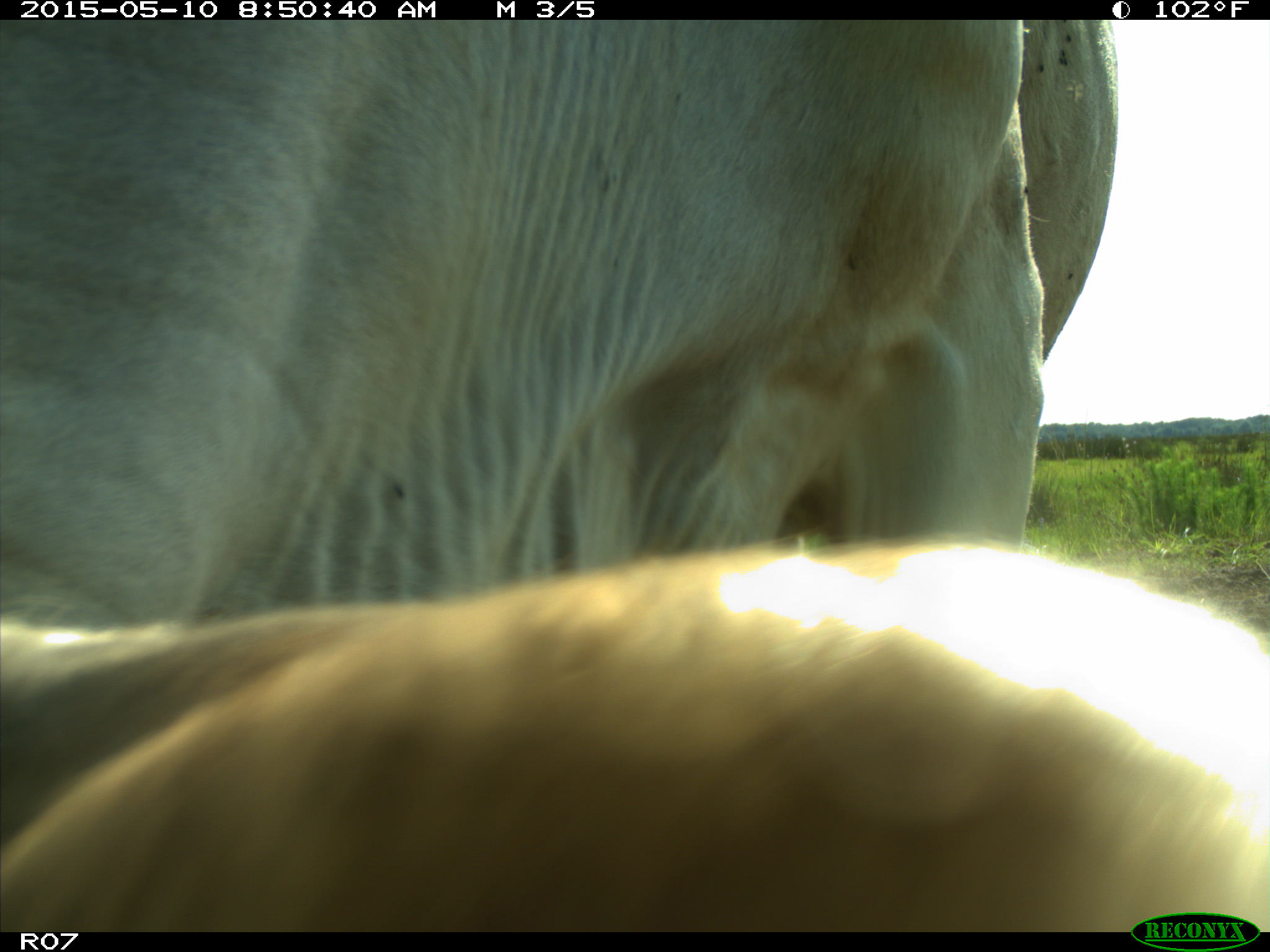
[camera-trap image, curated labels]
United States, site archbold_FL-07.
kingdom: Animalia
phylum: Chordata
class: Mammalia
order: Artiodactyla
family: Bovidae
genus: Bos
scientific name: Bos taurus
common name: domestic cow